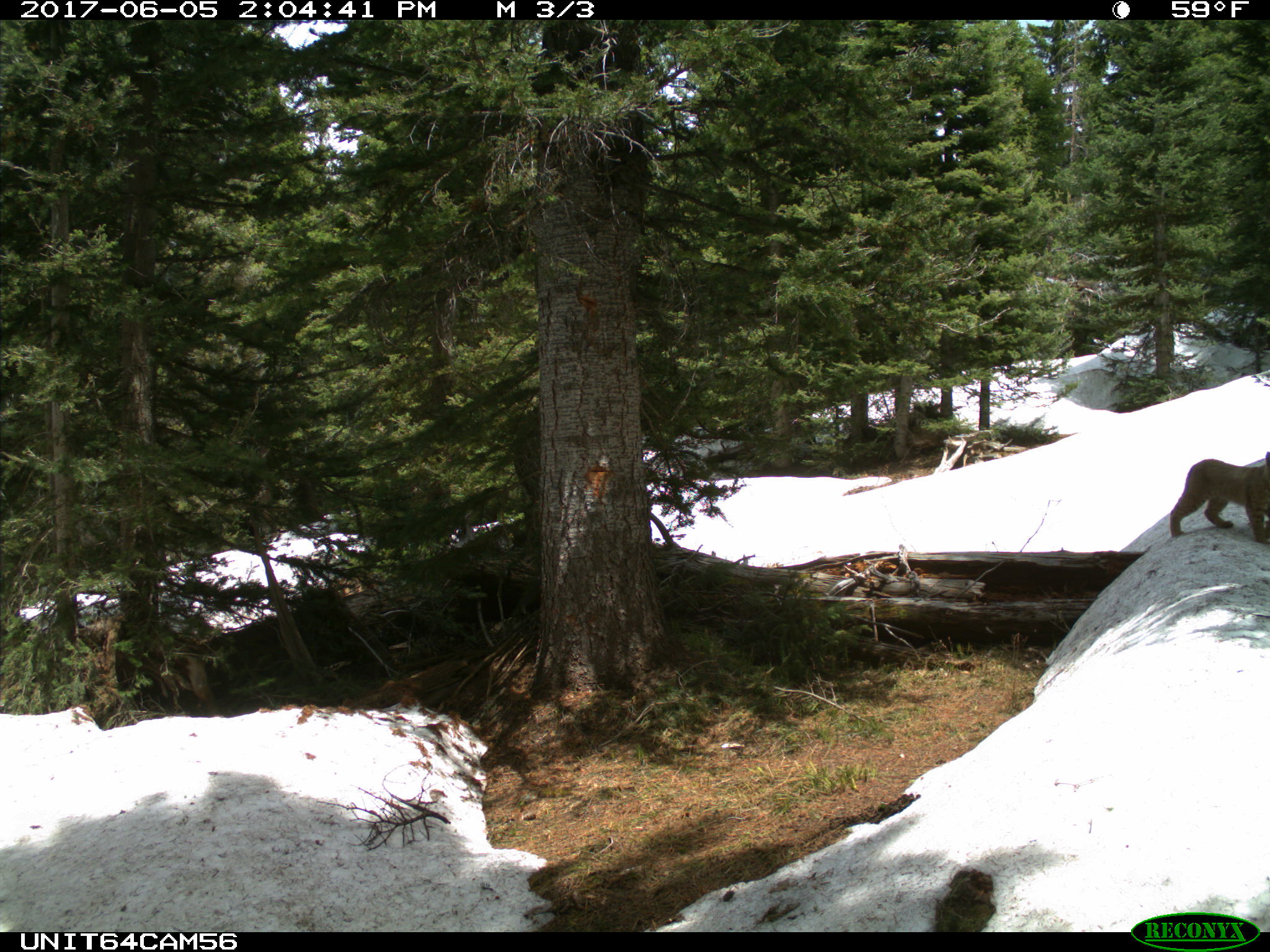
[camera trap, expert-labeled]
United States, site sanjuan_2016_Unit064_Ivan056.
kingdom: Animalia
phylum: Chordata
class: Mammalia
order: Carnivora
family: Felidae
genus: Lynx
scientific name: Lynx rufus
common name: bobcat